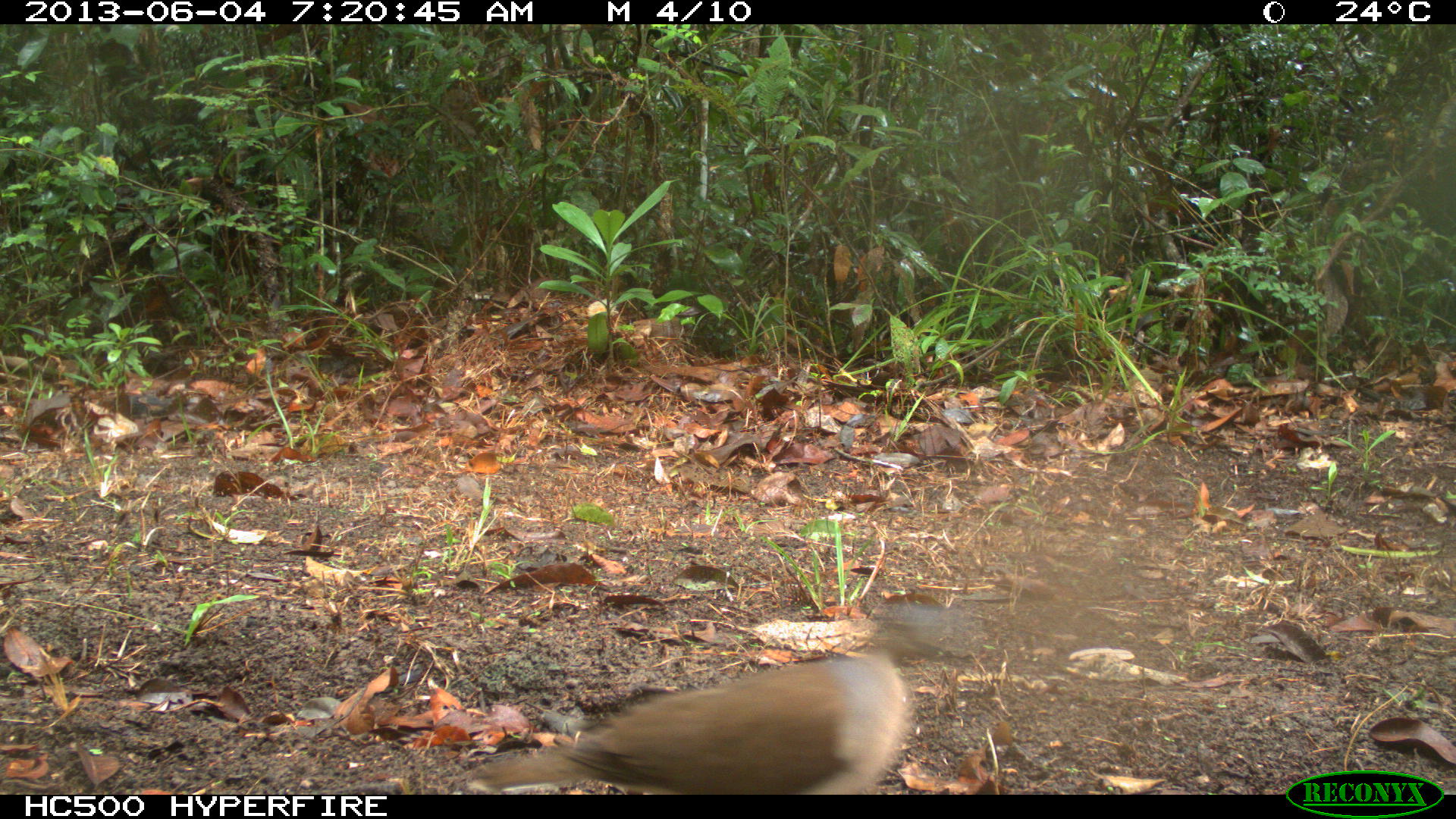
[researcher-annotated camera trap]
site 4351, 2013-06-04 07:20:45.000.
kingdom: Animalia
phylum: Chordata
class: Aves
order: Columbiformes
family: Columbidae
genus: Leptotila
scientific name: Leptotila plumbeiceps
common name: gray-headed dove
Leptotila plumbeiceps (gray-headed dove), count 1.